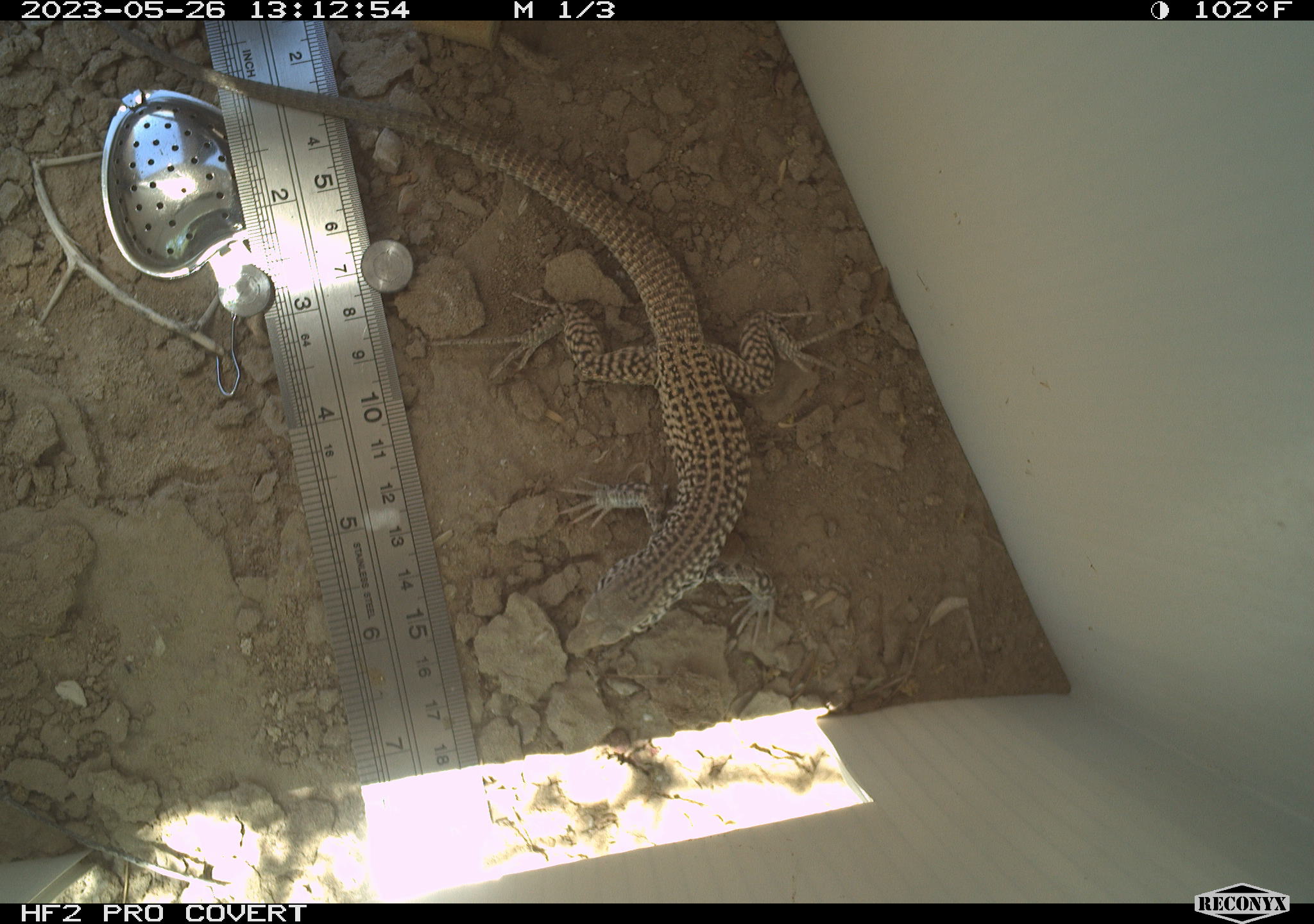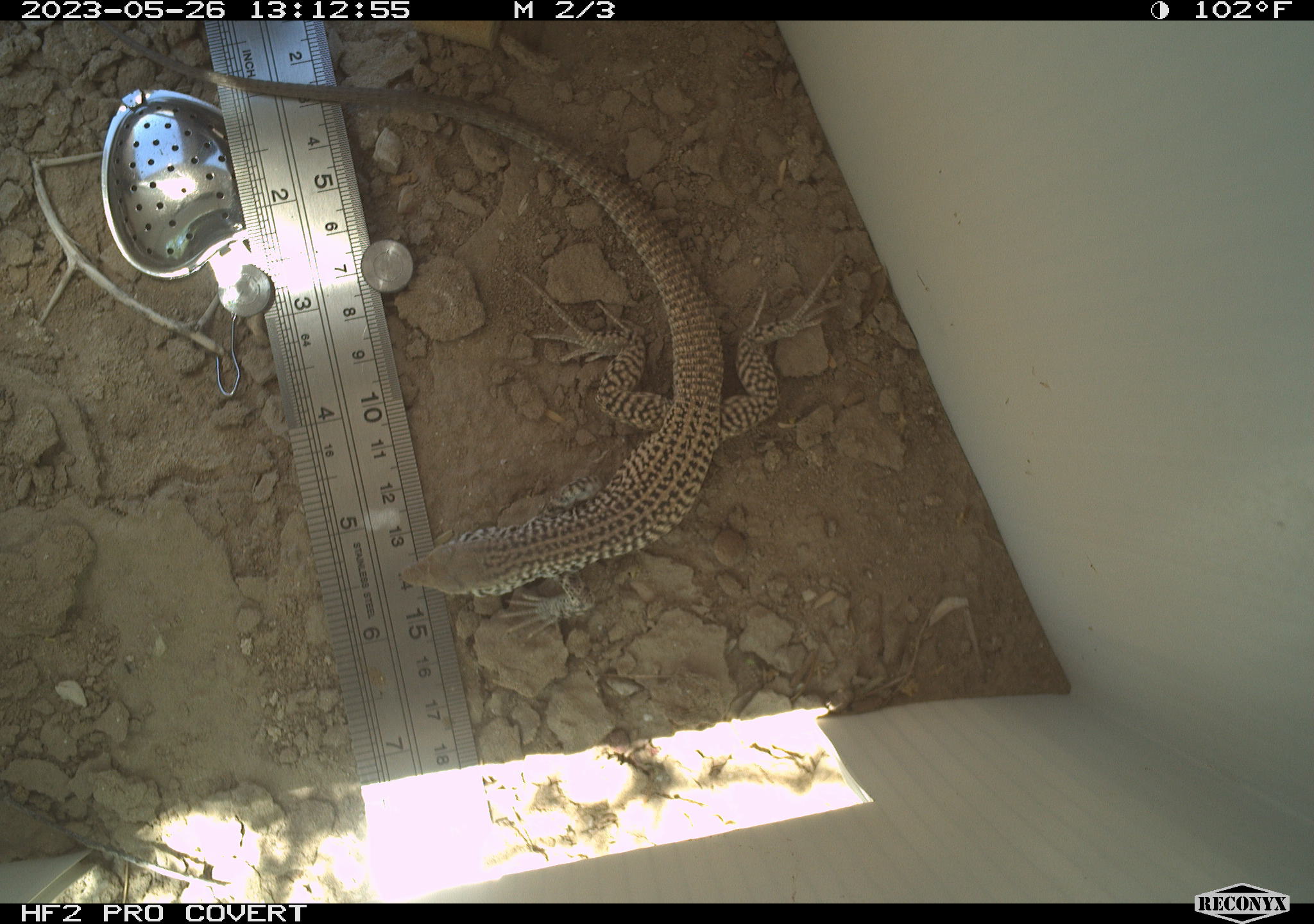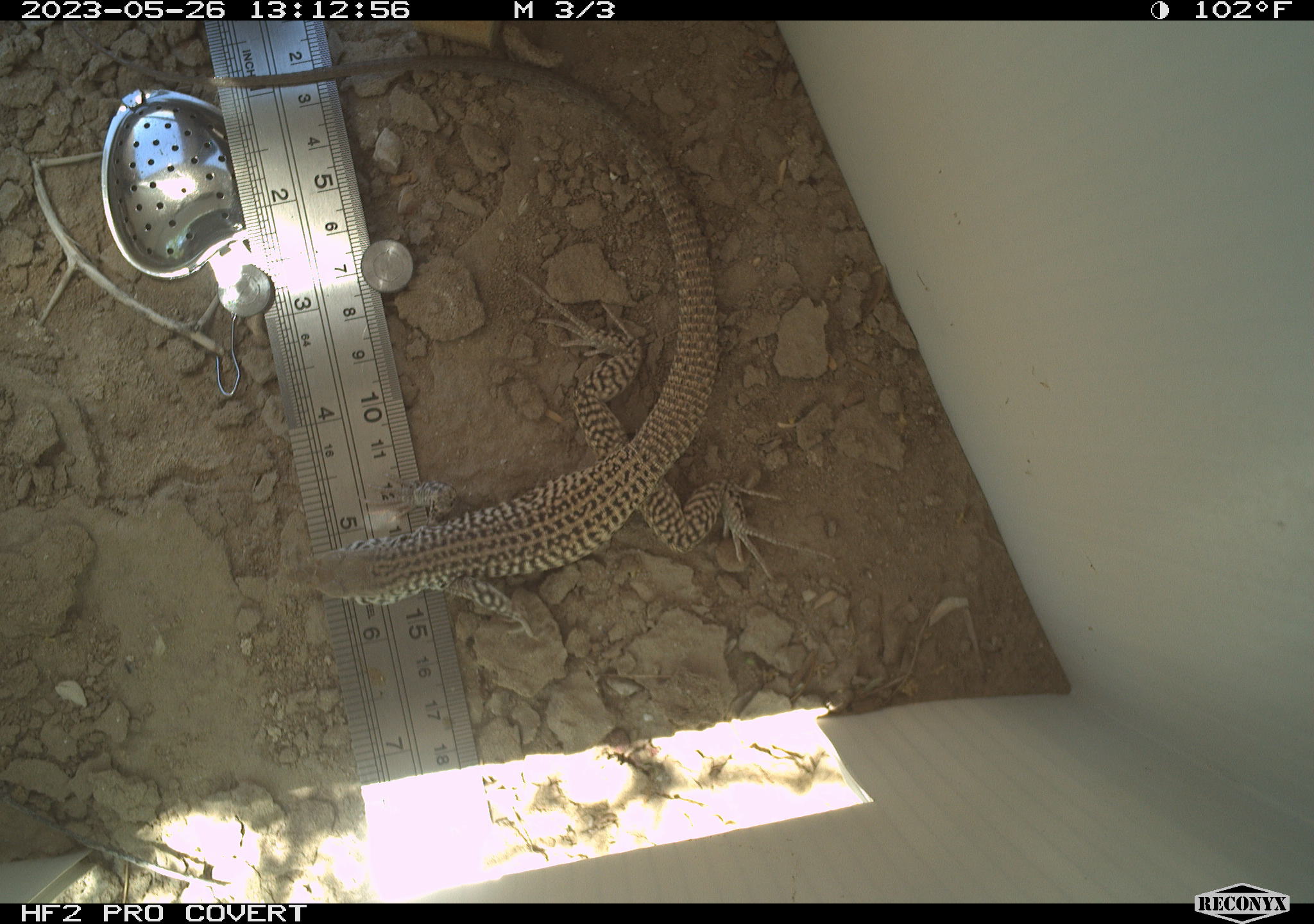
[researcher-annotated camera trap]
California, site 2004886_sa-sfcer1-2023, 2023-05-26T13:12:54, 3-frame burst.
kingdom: Animalia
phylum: Chordata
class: Reptilia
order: Squamata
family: Teiidae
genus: Aspidoscelis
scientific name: Aspidoscelis tigris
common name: western whiptail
Western whiptail (Aspidoscelis tigris).